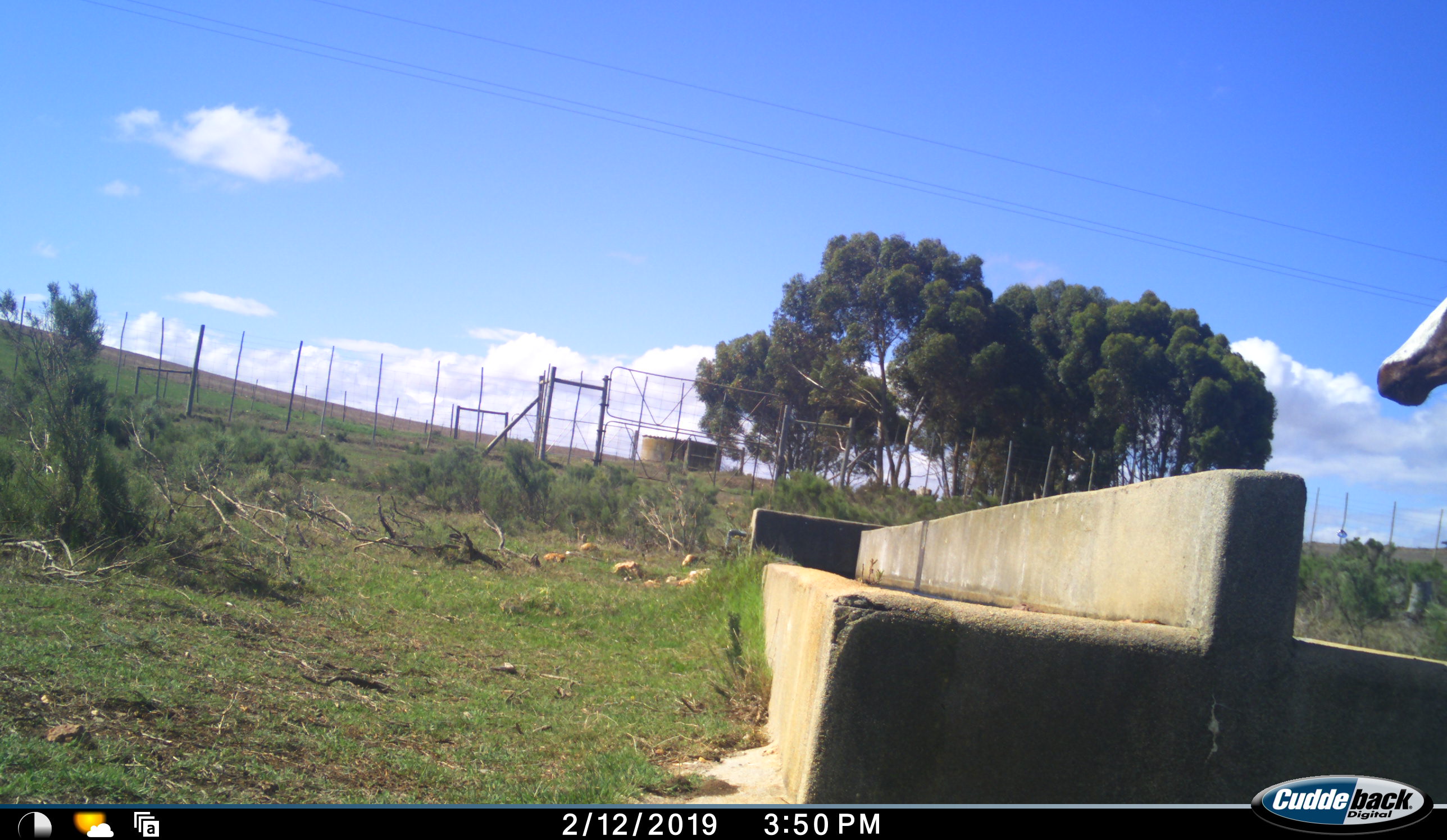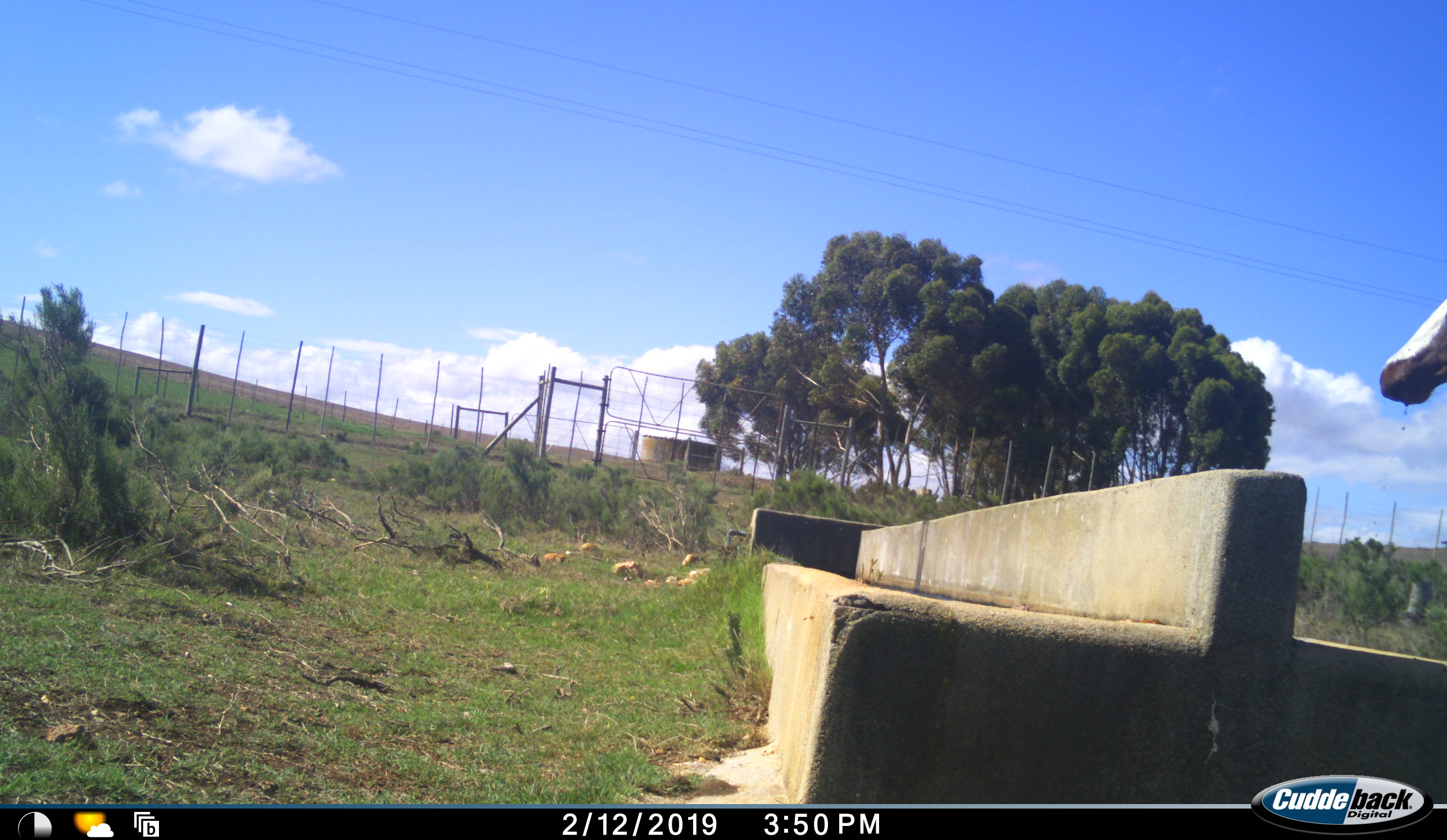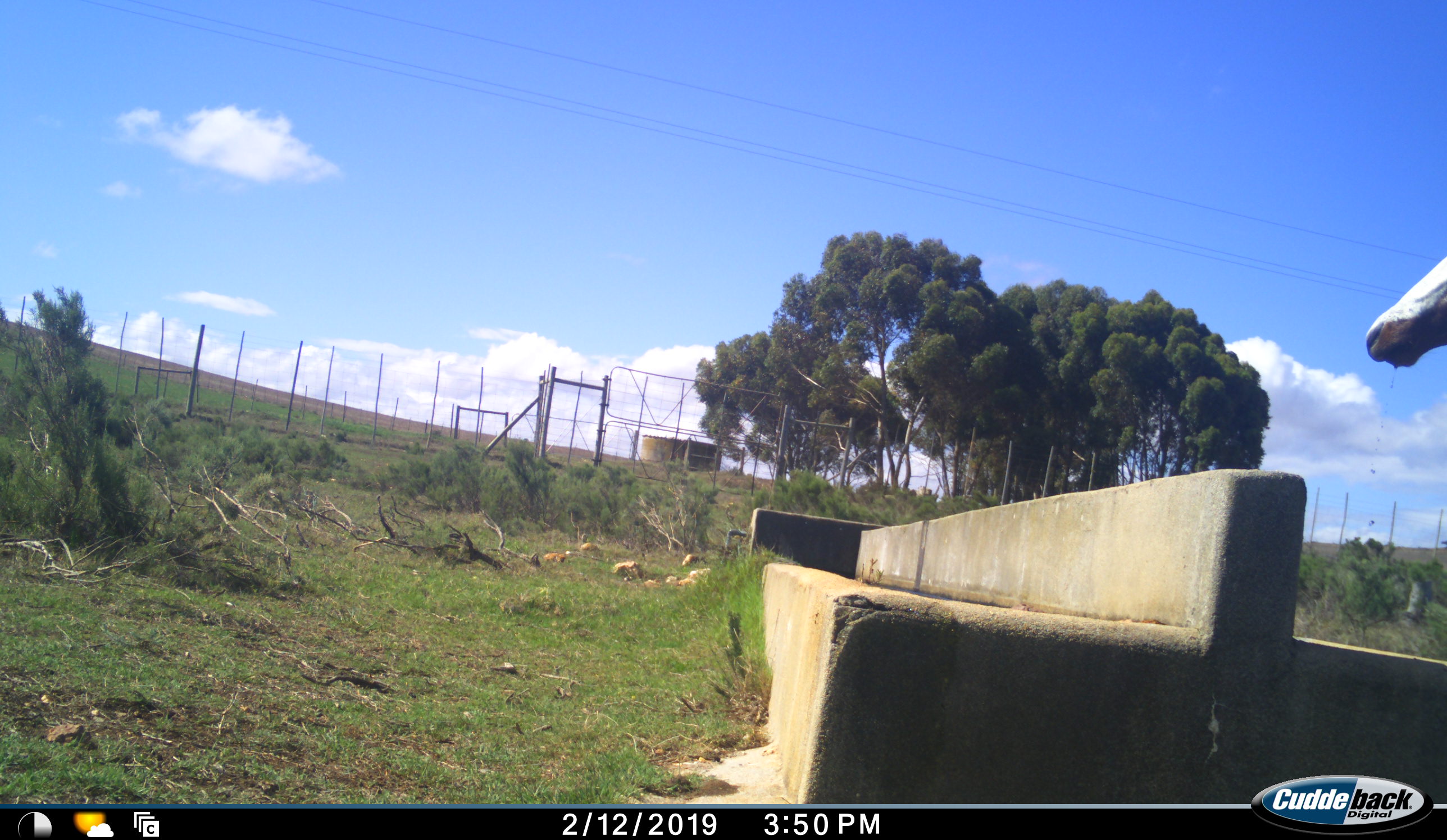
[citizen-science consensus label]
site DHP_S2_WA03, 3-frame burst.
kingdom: Animalia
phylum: Chordata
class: Mammalia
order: Artiodactyla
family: Bovidae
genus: Damaliscus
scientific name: Damaliscus pygargus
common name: bontebok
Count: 1.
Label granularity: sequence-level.